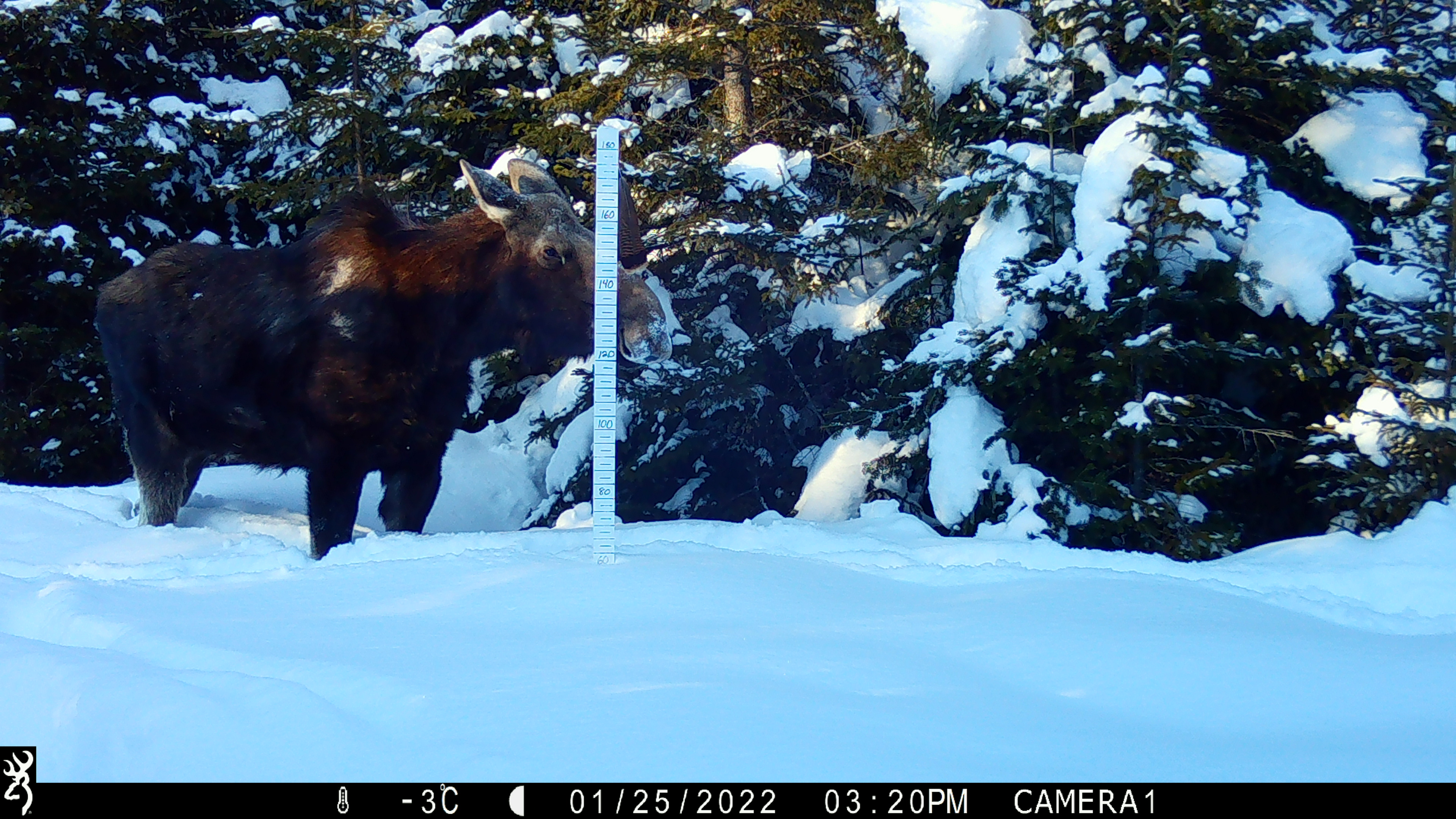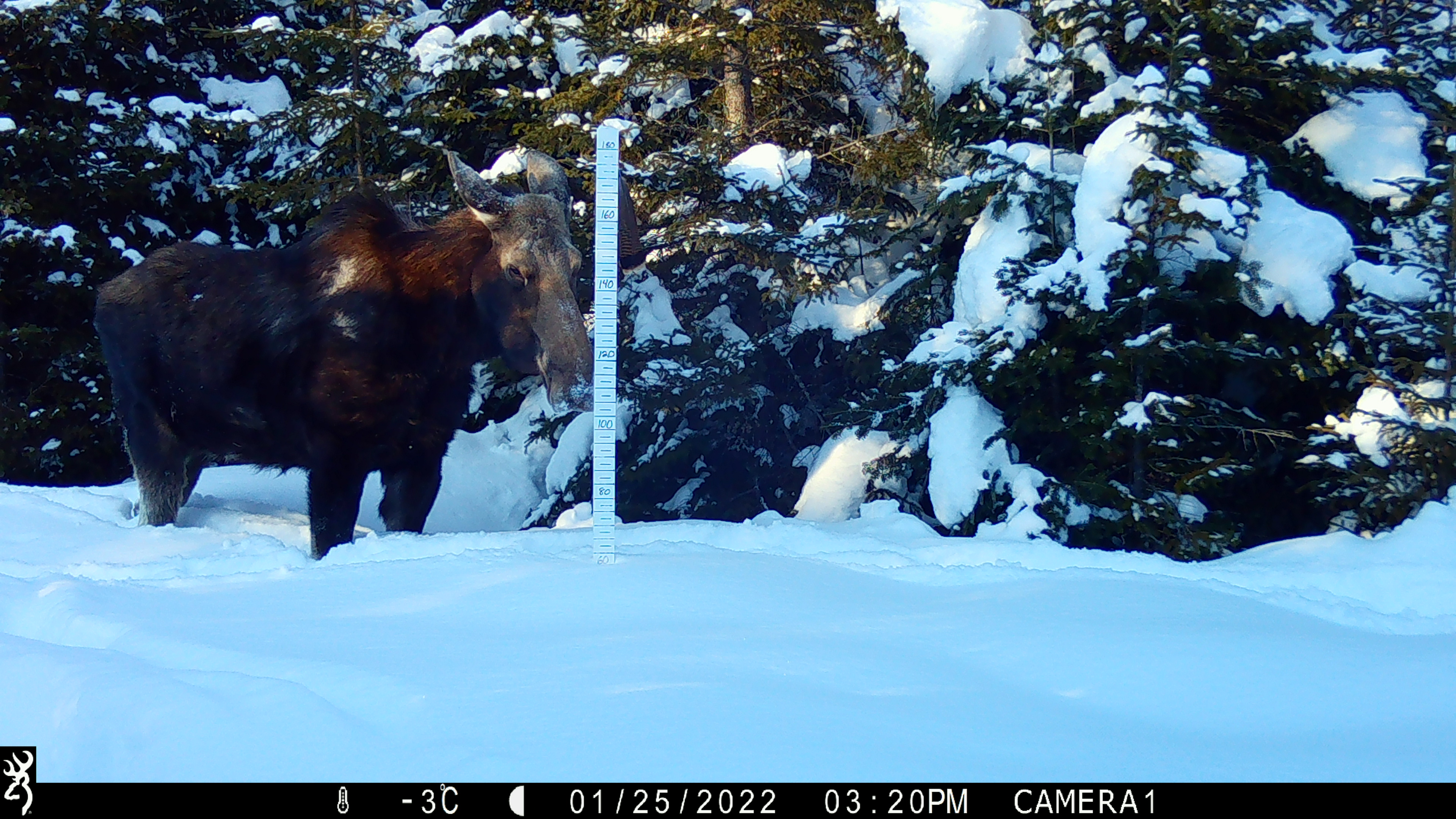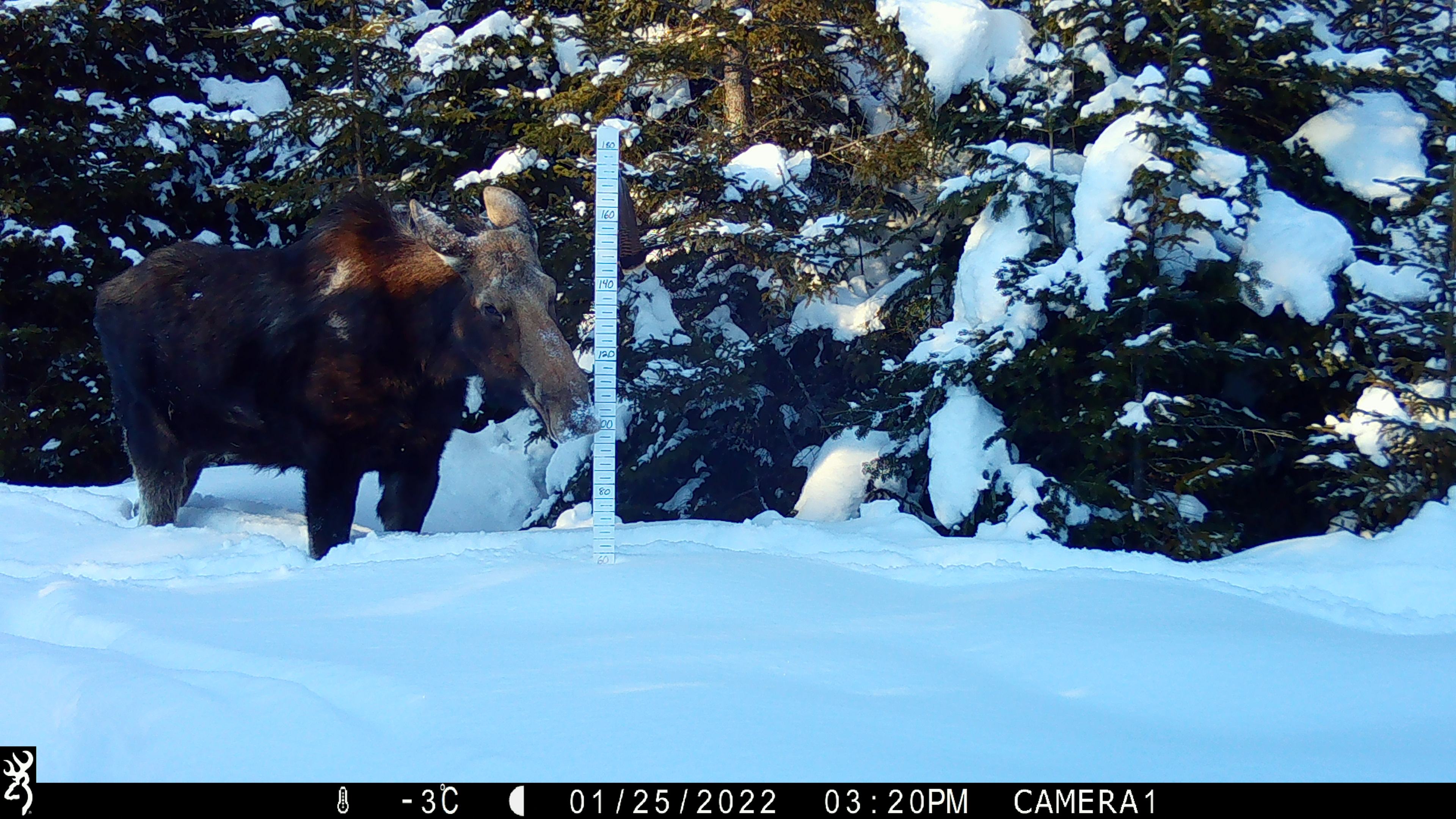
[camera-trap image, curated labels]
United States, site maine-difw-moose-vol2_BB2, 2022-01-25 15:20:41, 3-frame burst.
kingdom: Animalia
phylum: Chordata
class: Mammalia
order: Artiodactyla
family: Cervidae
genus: Alces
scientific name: Alces alces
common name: moose